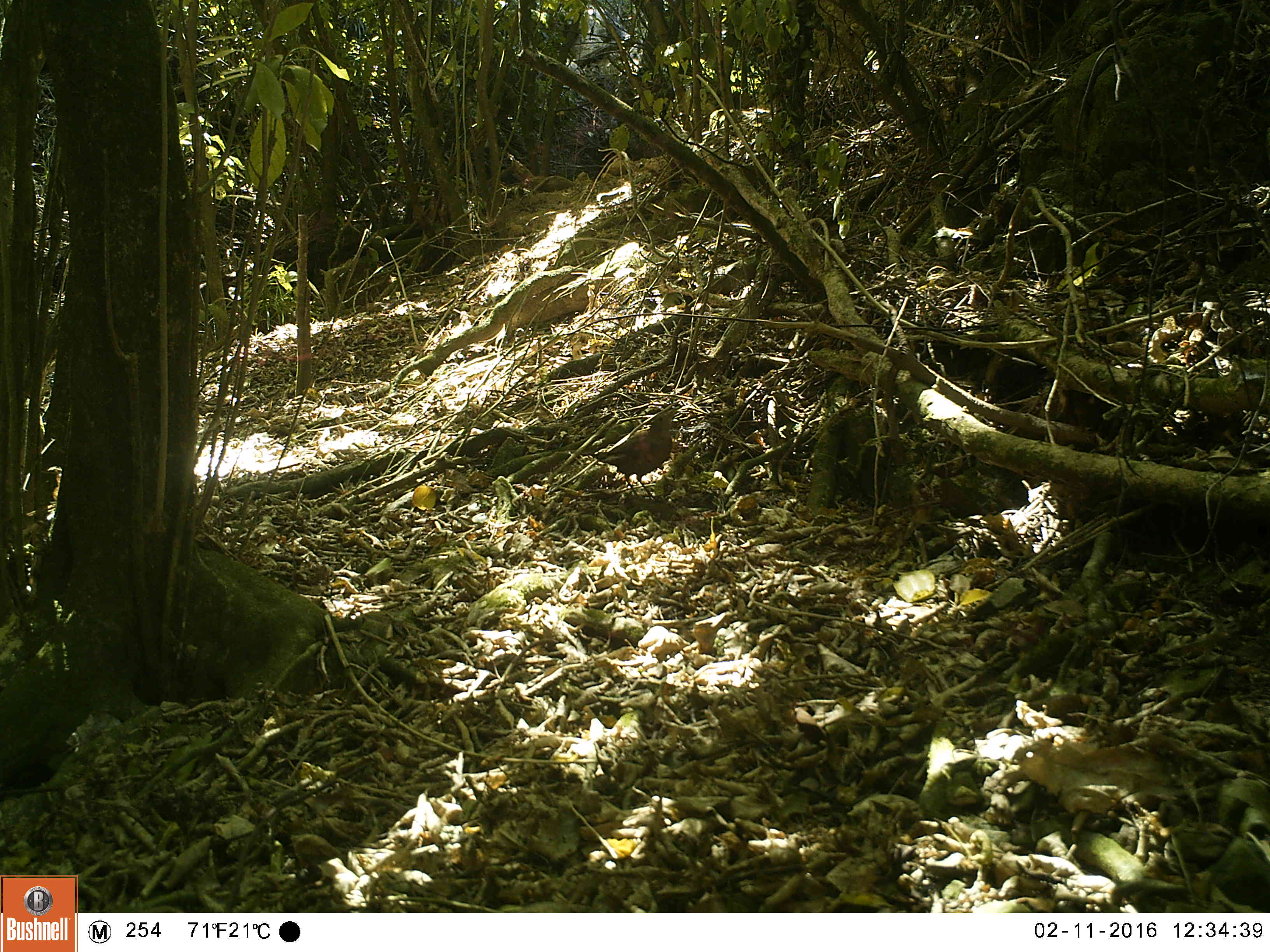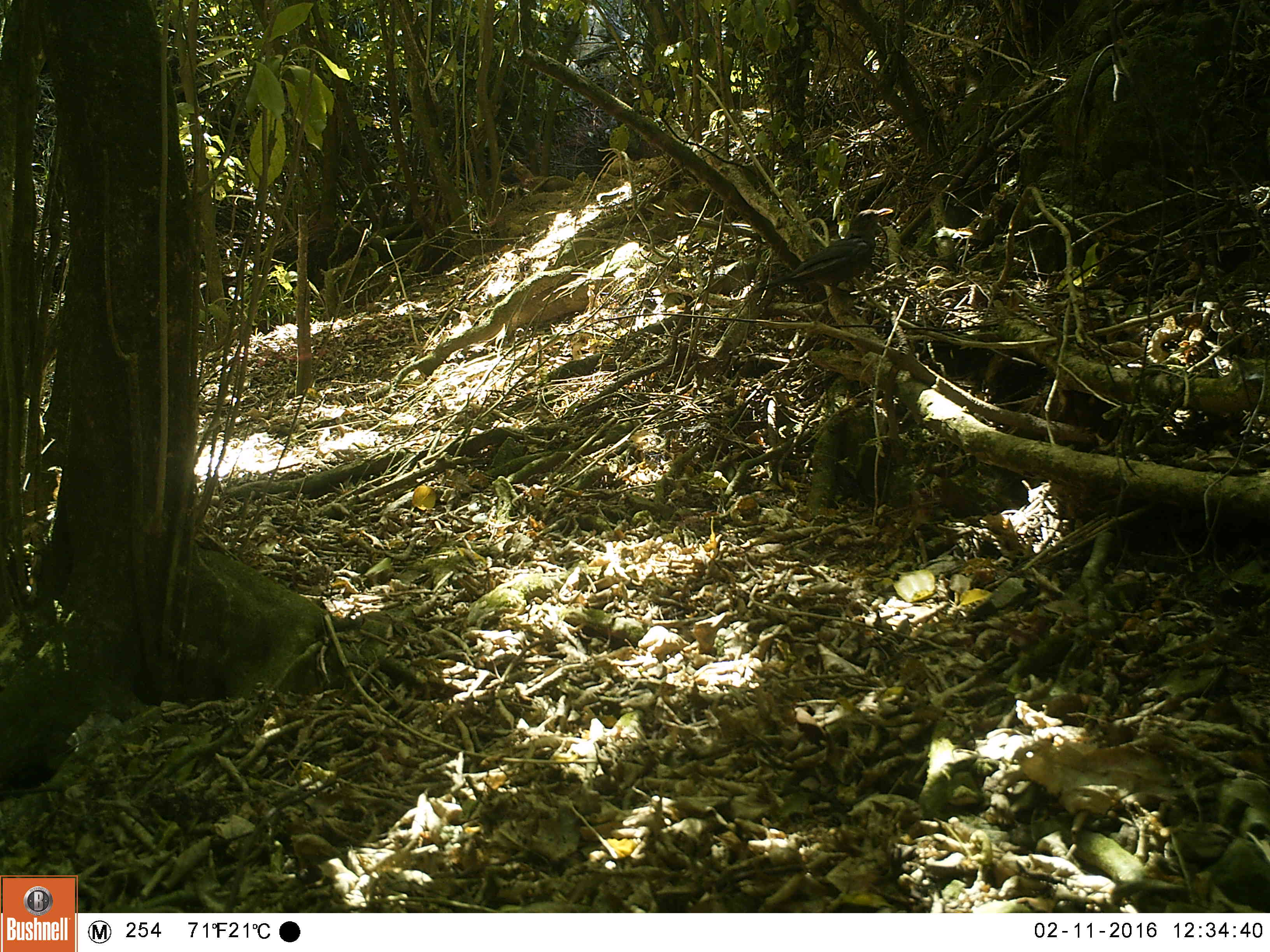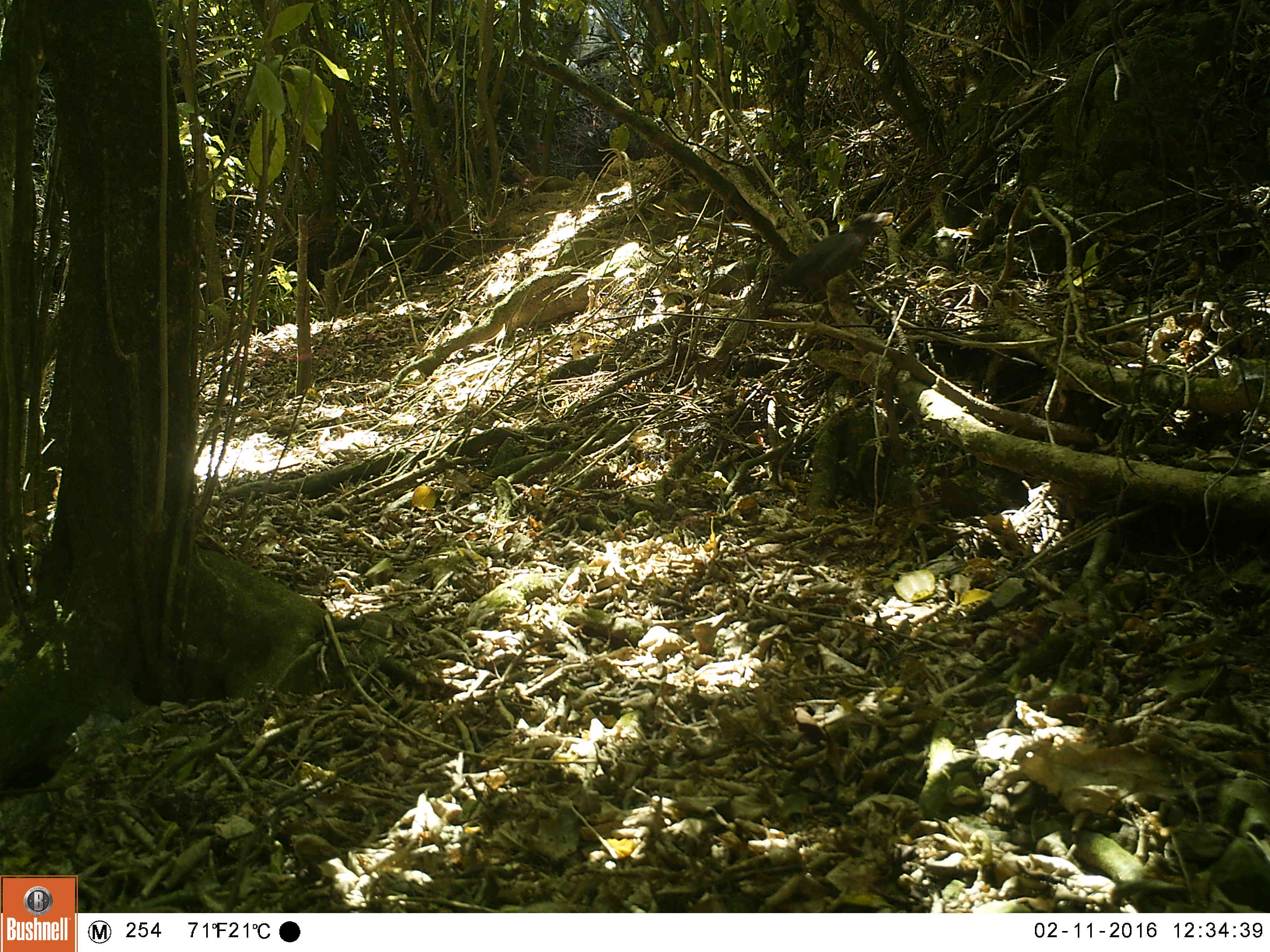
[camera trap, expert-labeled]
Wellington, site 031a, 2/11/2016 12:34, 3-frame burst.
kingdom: Animalia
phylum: Chordata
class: Aves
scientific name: Aves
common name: bird